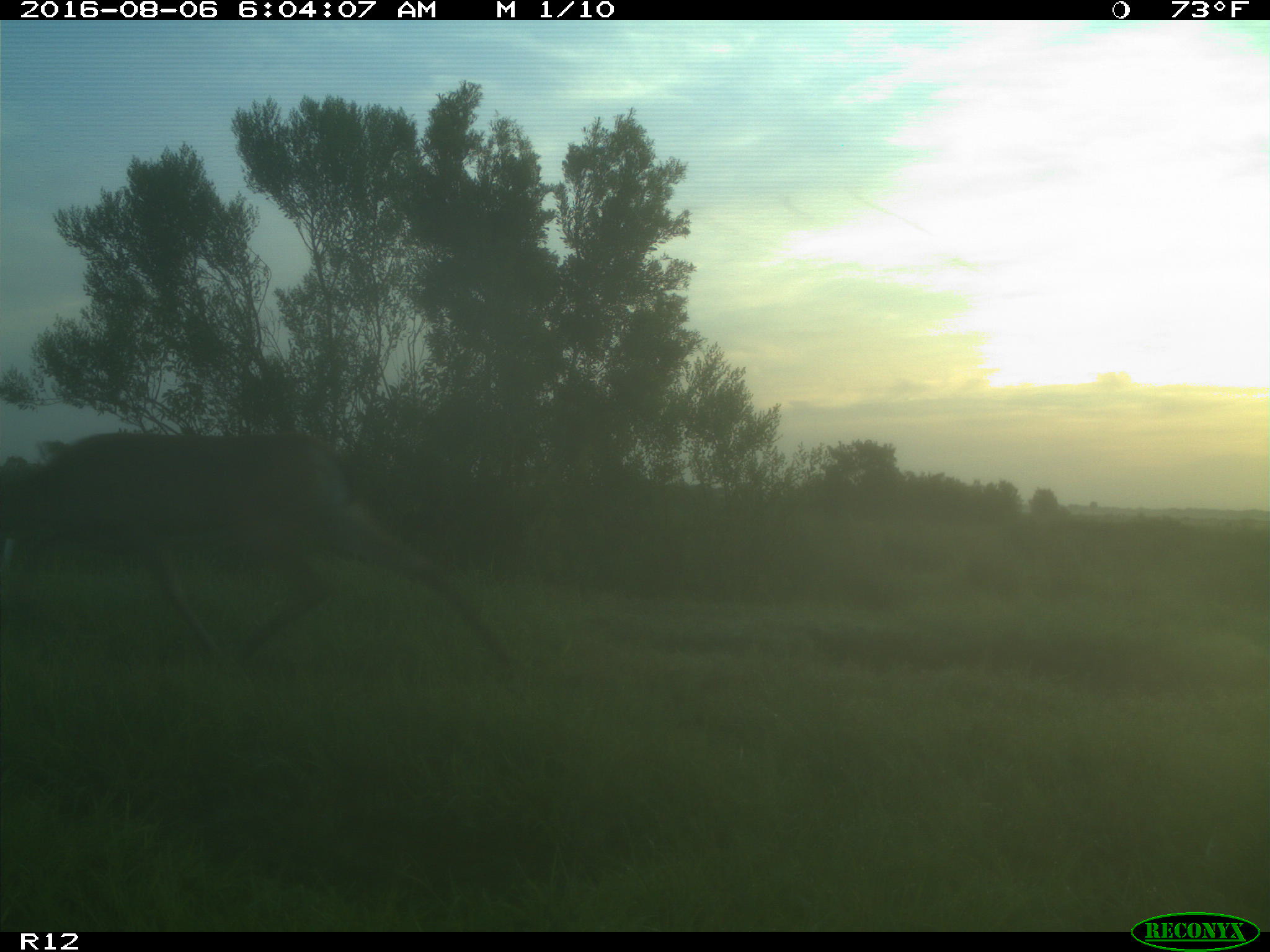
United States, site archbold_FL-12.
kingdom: Animalia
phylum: Chordata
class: Mammalia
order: Artiodactyla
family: Cervidae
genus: Odocoileus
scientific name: Odocoileus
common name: deer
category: unidentified deer